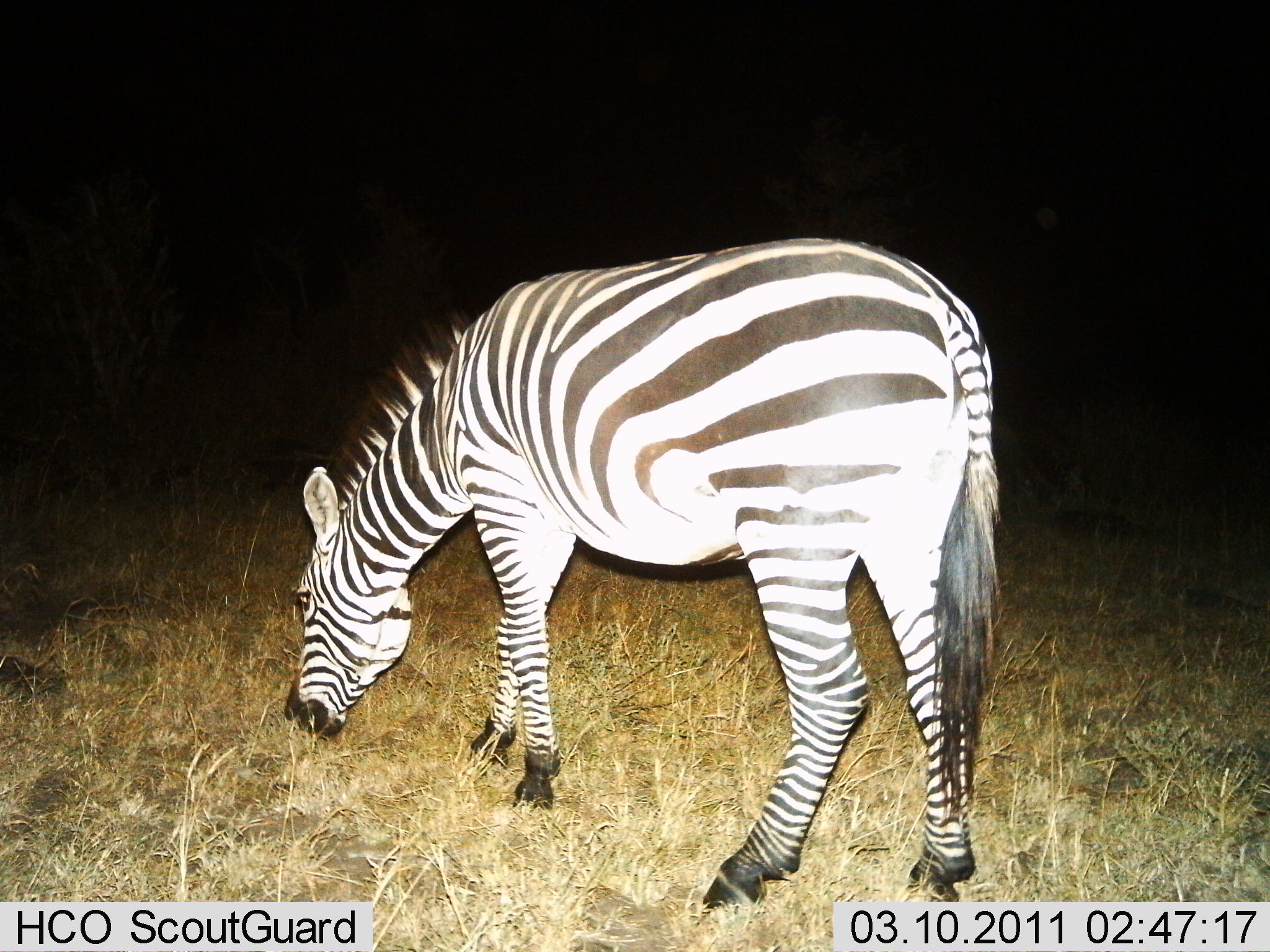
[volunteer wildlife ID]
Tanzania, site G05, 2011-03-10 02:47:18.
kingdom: Animalia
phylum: Chordata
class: Mammalia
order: Perissodactyla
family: Equidae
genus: Equus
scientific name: Equus quagga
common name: plains zebra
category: zebra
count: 1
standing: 21%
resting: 0%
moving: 0%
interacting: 0%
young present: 0%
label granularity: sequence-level